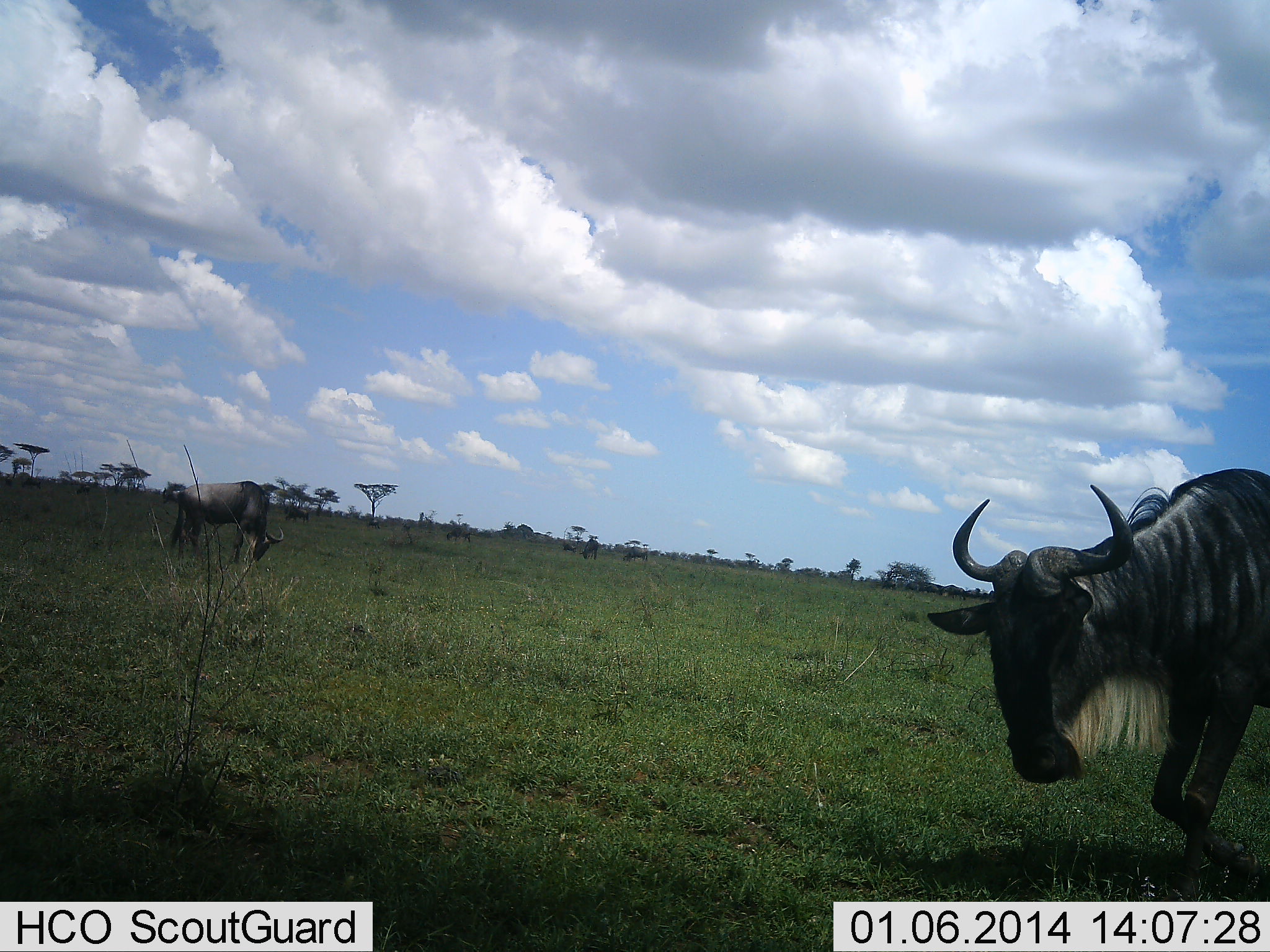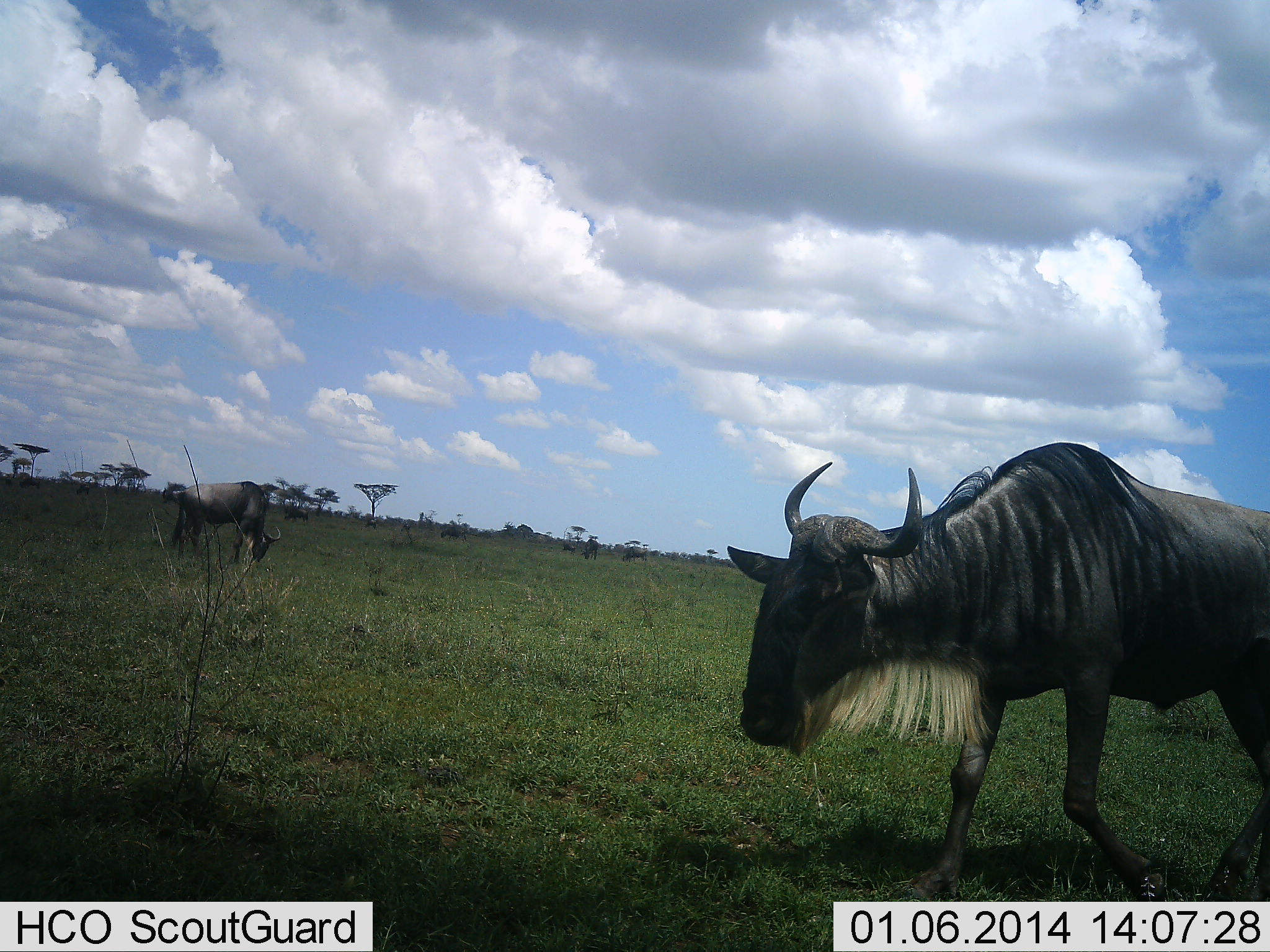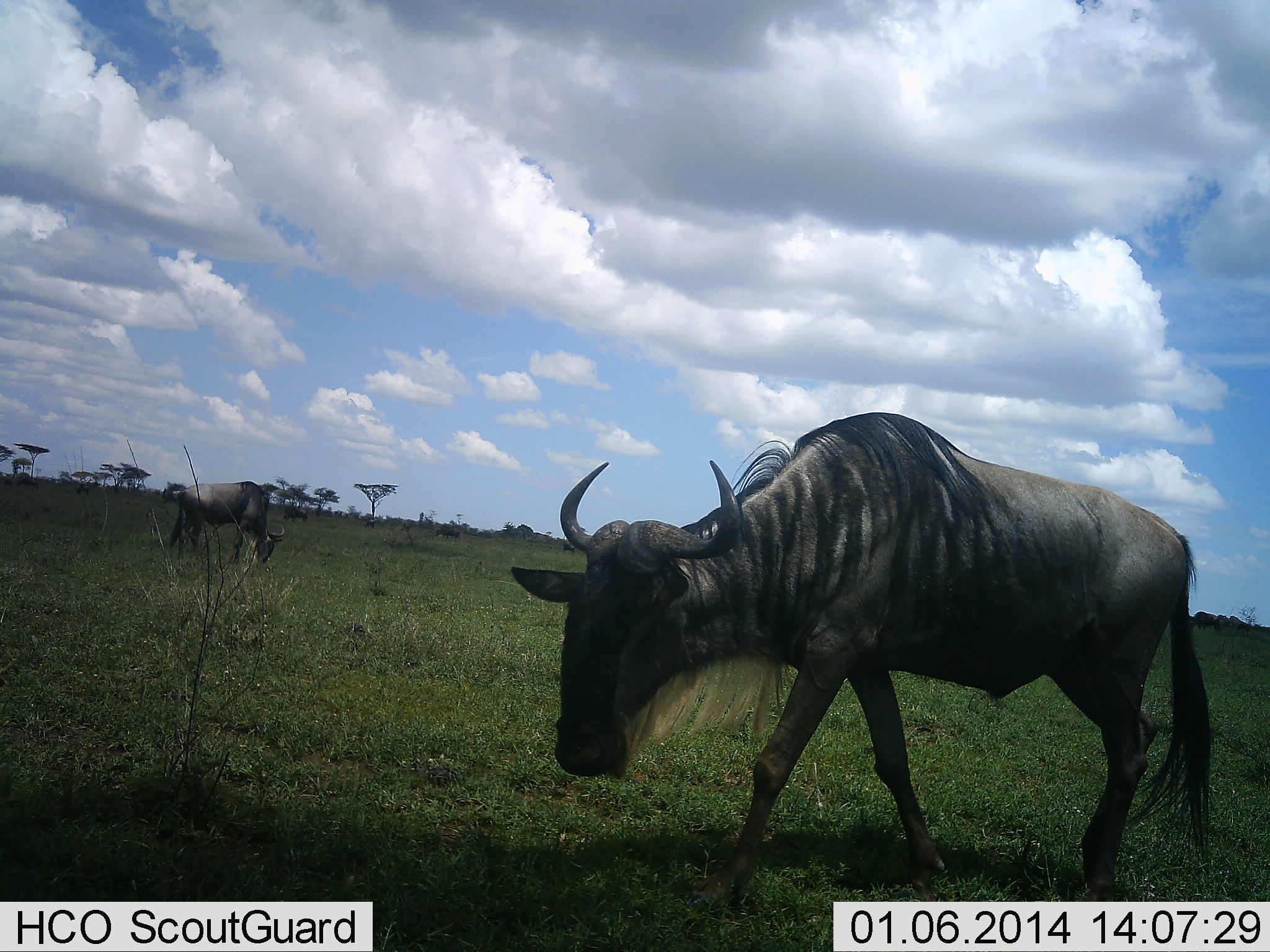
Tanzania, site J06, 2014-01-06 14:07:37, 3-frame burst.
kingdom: Animalia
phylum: Chordata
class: Mammalia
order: Artiodactyla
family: Bovidae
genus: Connochaetes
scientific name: Connochaetes taurinus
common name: blue wildebeest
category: wildebeest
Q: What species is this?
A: Wildebeest (blue wildebeest) (Connochaetes taurinus).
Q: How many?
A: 2.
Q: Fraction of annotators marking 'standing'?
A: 50%.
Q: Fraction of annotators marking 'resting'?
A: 0%.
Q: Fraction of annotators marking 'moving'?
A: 90%.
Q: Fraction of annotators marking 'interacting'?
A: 0%.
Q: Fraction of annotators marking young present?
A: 0%.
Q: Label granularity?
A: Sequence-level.